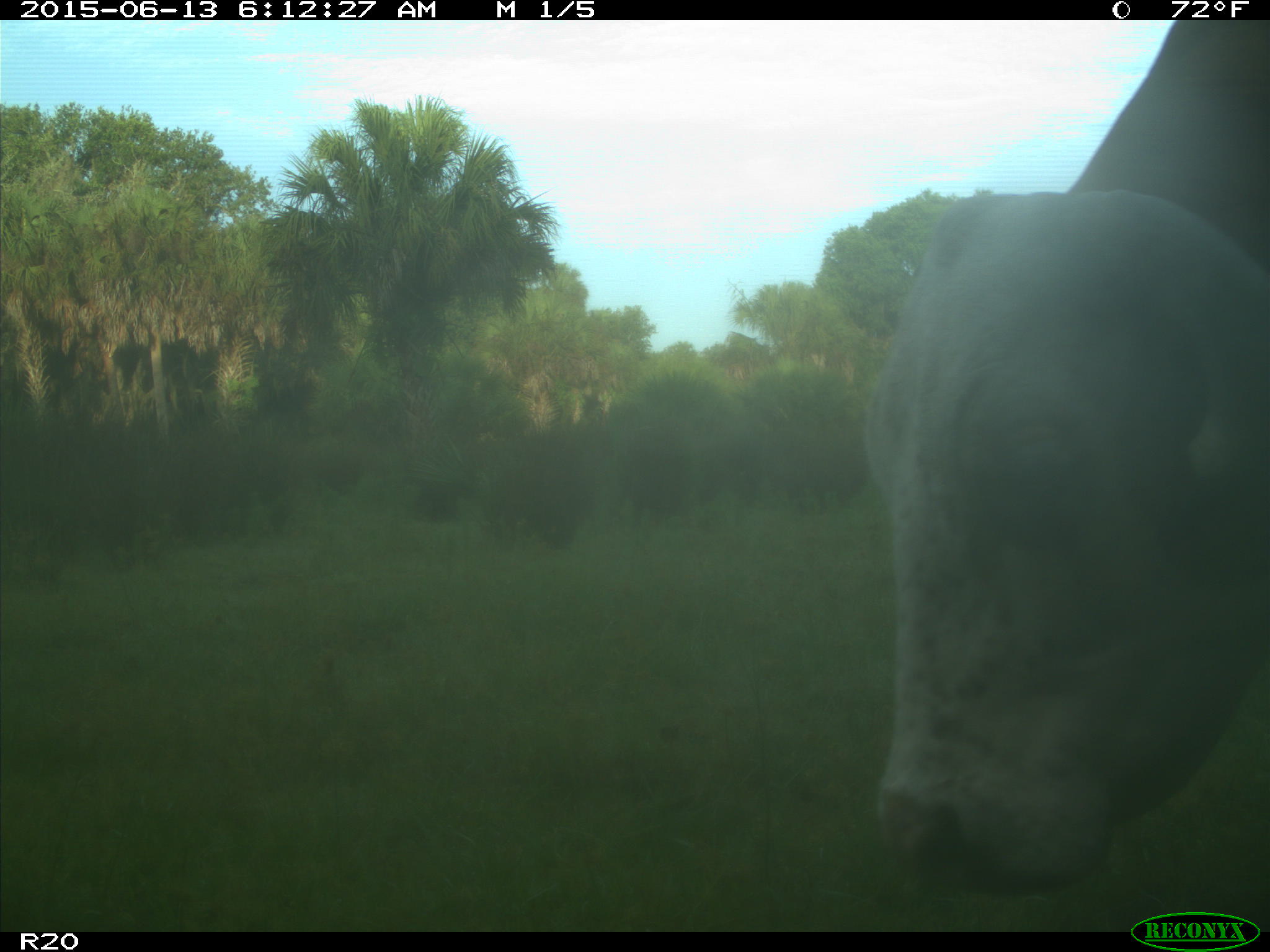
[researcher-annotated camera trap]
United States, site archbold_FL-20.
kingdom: Animalia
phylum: Chordata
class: Mammalia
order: Artiodactyla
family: Bovidae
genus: Bos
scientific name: Bos taurus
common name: domestic cow